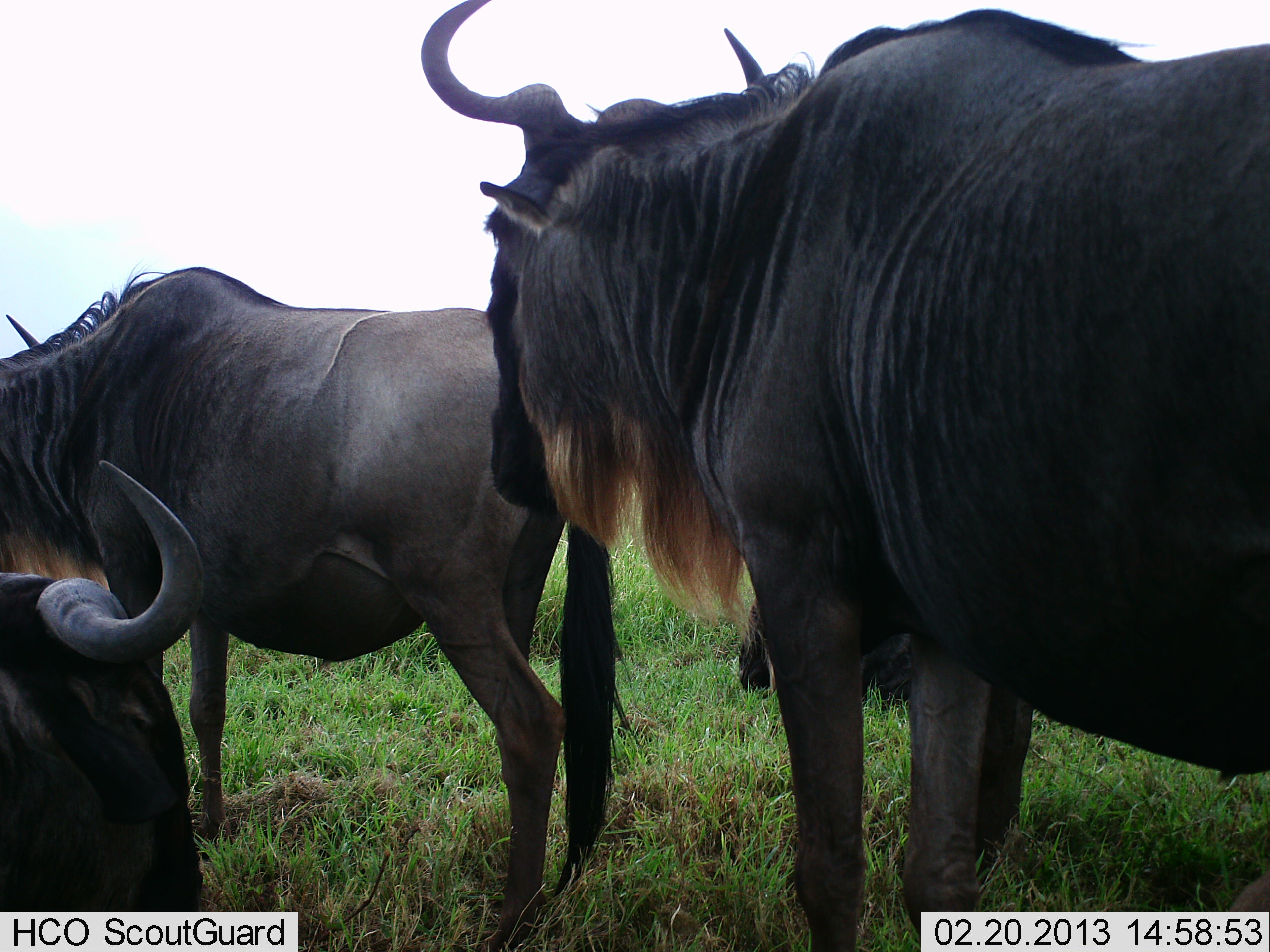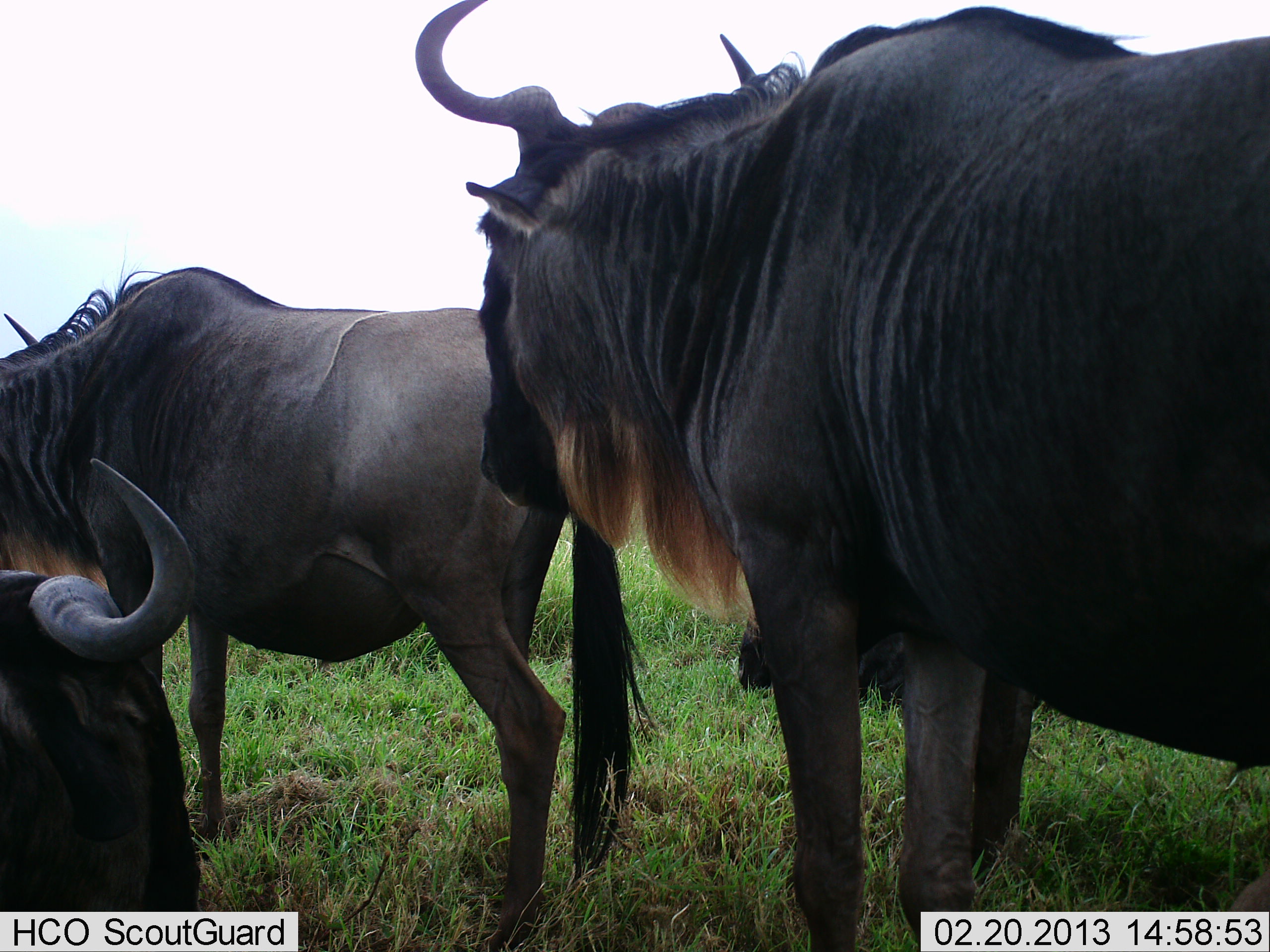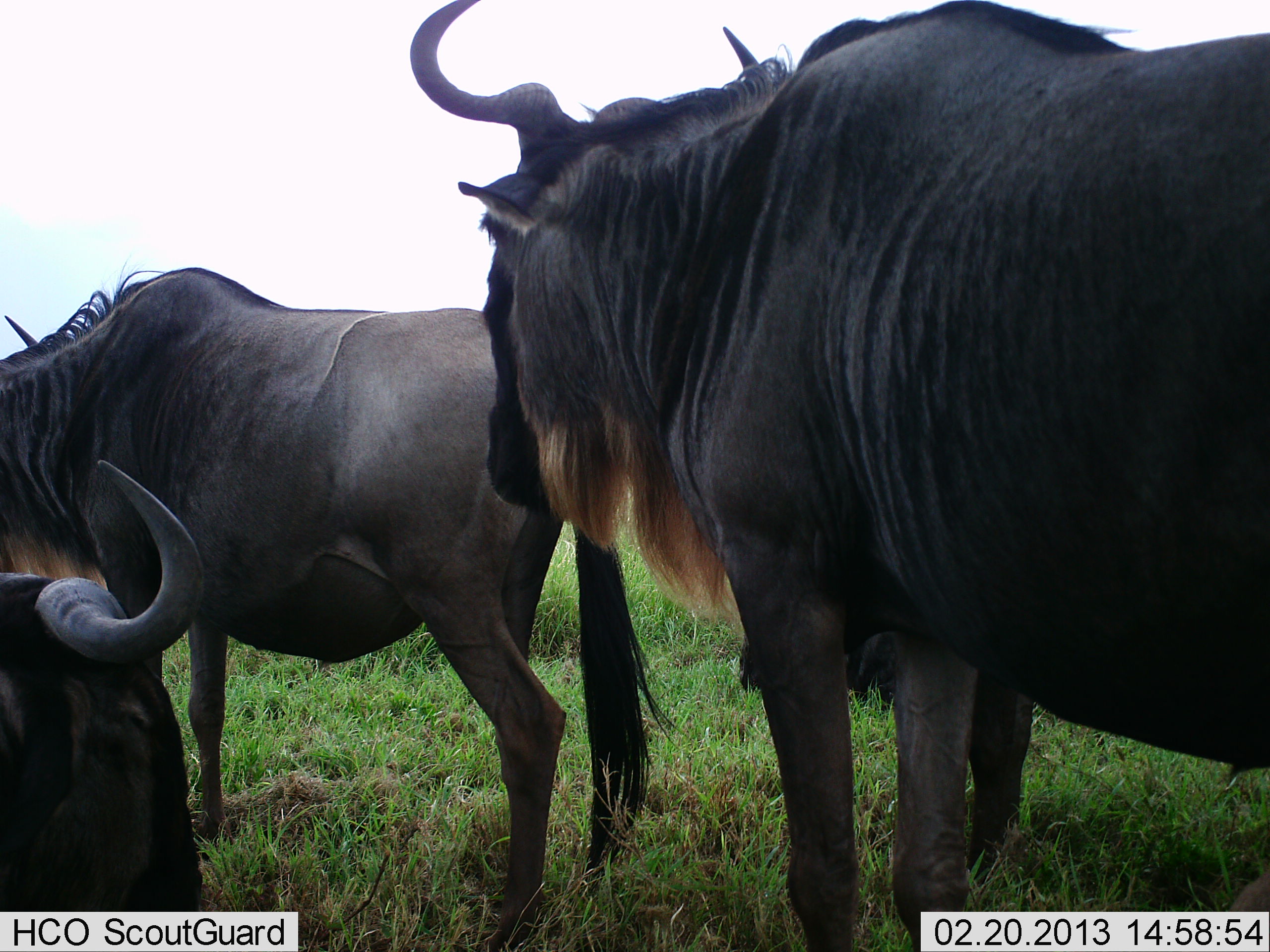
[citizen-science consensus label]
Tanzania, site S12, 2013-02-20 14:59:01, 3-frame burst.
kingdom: Animalia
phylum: Chordata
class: Mammalia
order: Artiodactyla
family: Bovidae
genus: Connochaetes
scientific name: Connochaetes taurinus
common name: blue wildebeest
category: wildebeest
Wildebeest (blue wildebeest) (Connochaetes taurinus), count 3. Behavior (volunteer vote fractions): standing 95%, resting 47%, moving 0%, interacting 3%. Young present (vote fraction): 0%. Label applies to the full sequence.